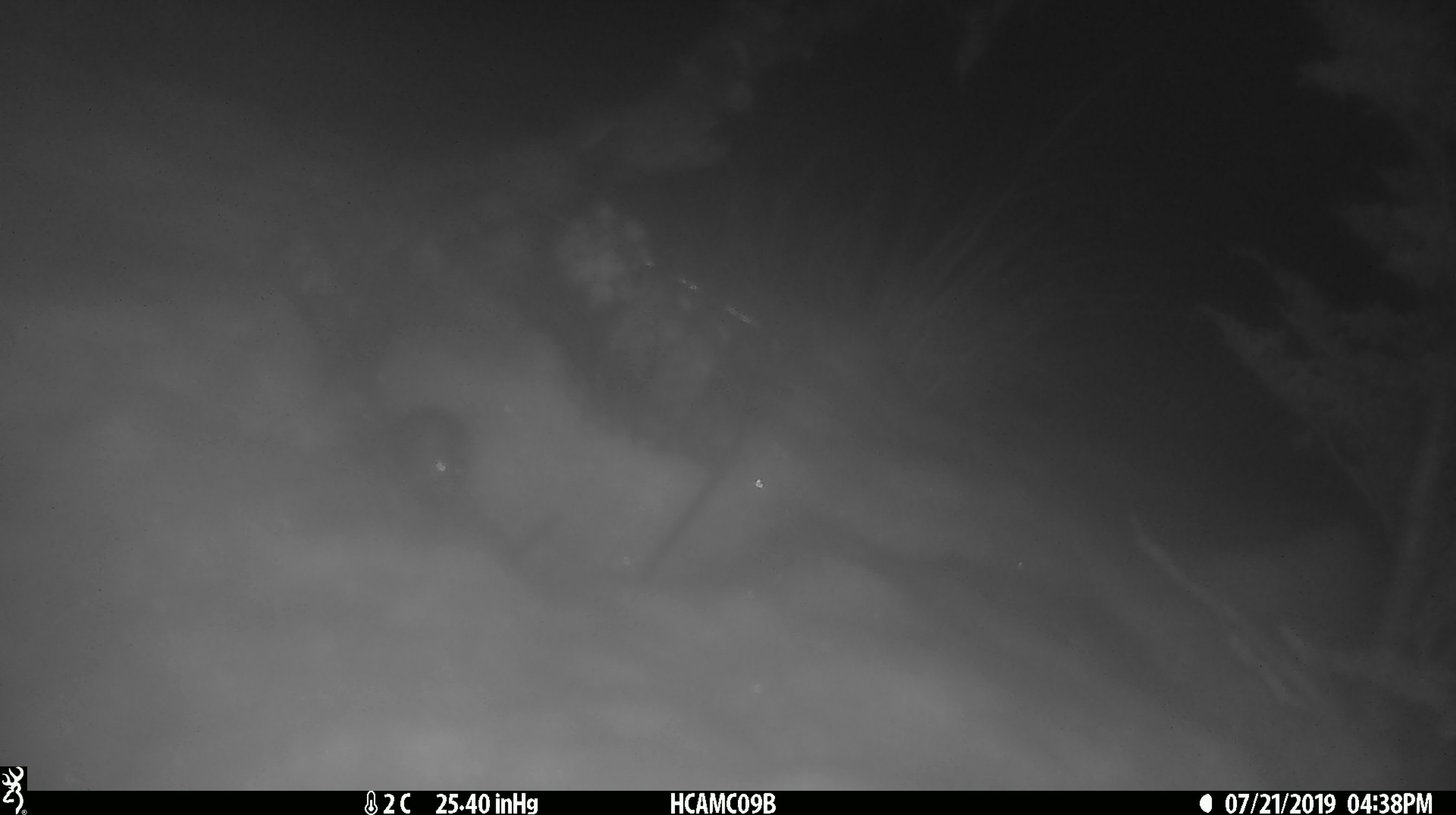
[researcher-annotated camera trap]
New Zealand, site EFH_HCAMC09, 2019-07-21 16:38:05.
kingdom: Animalia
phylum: Chordata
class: Mammalia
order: Rodentia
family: Muridae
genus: Mus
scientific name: Mus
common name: mouse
Mouse (Mus).